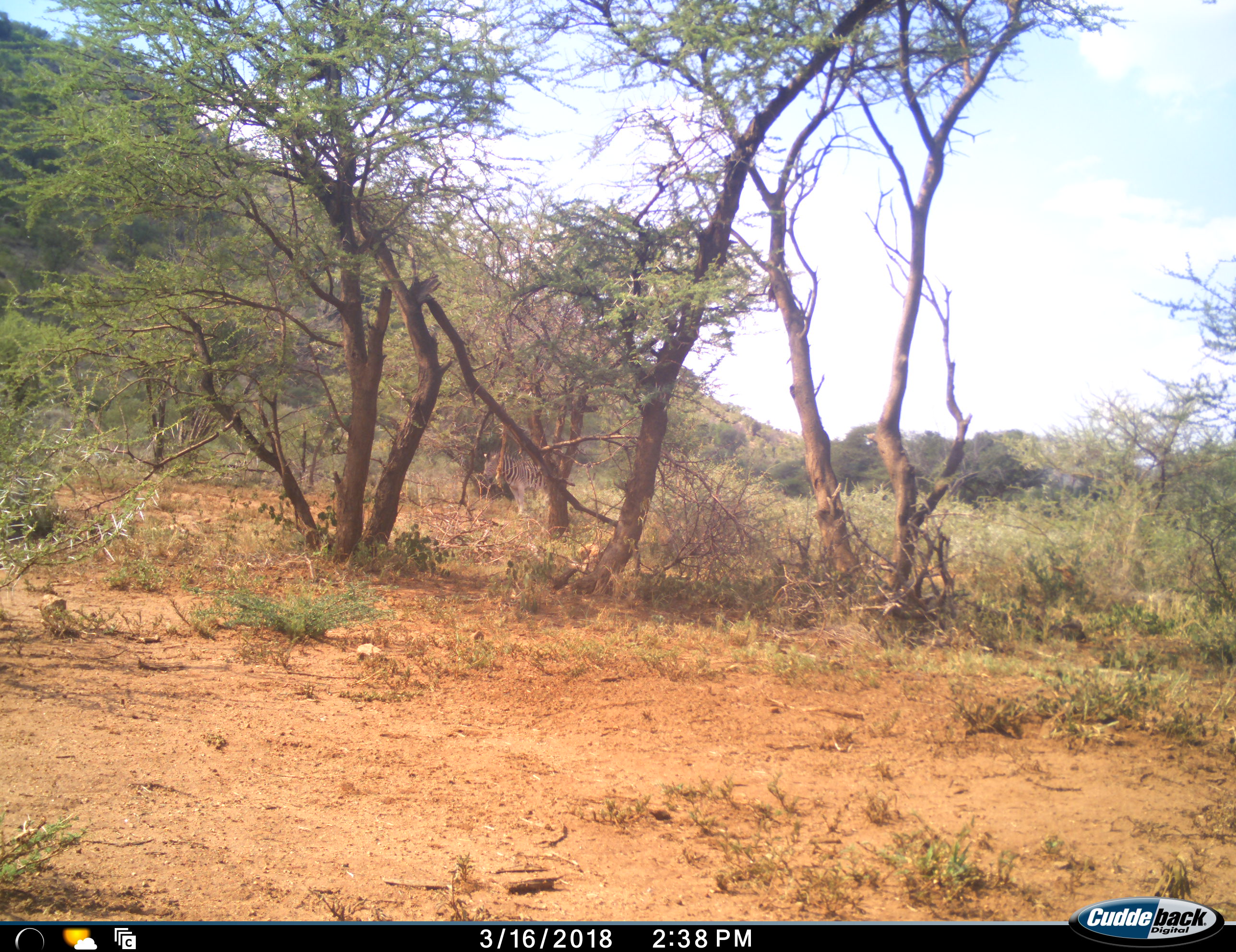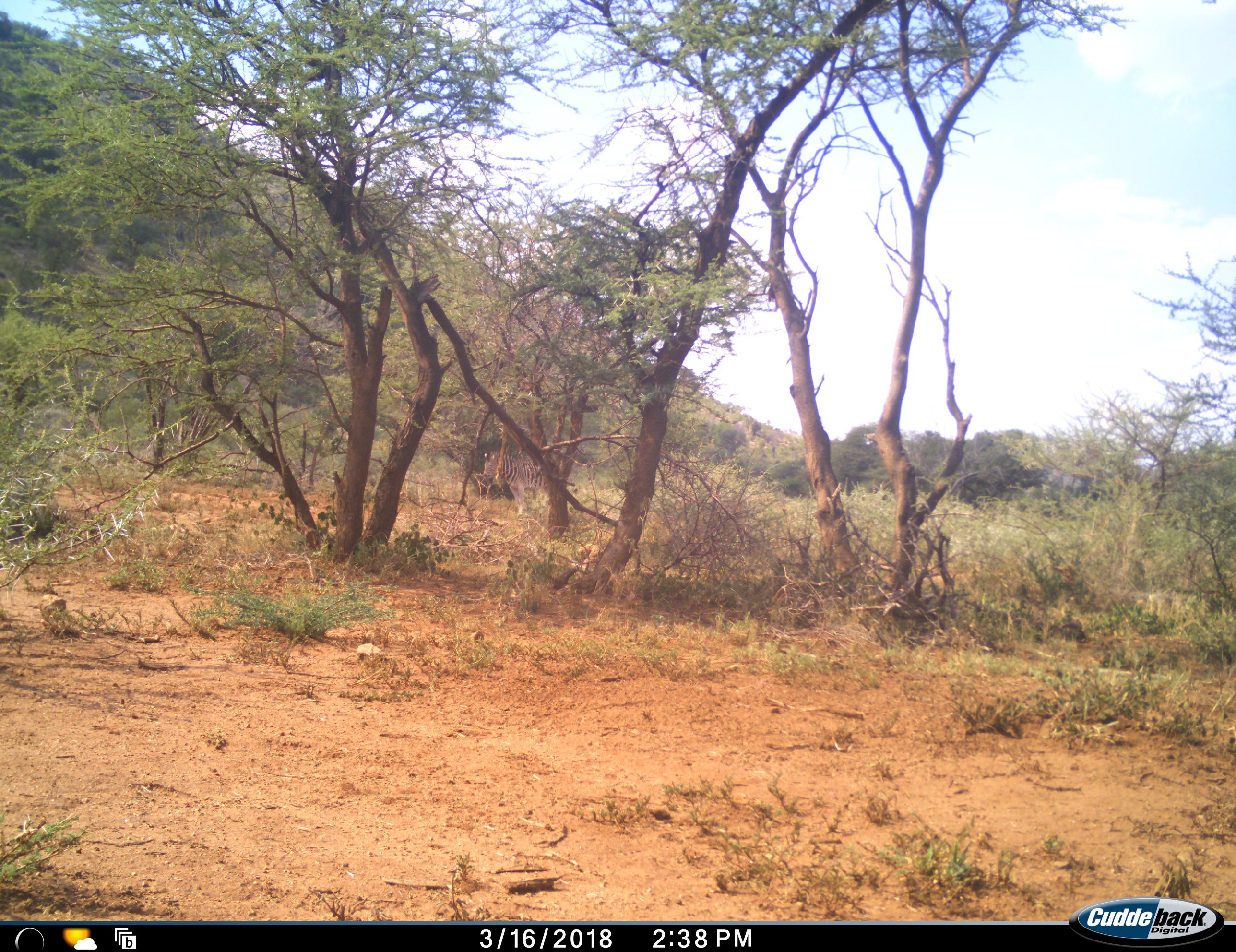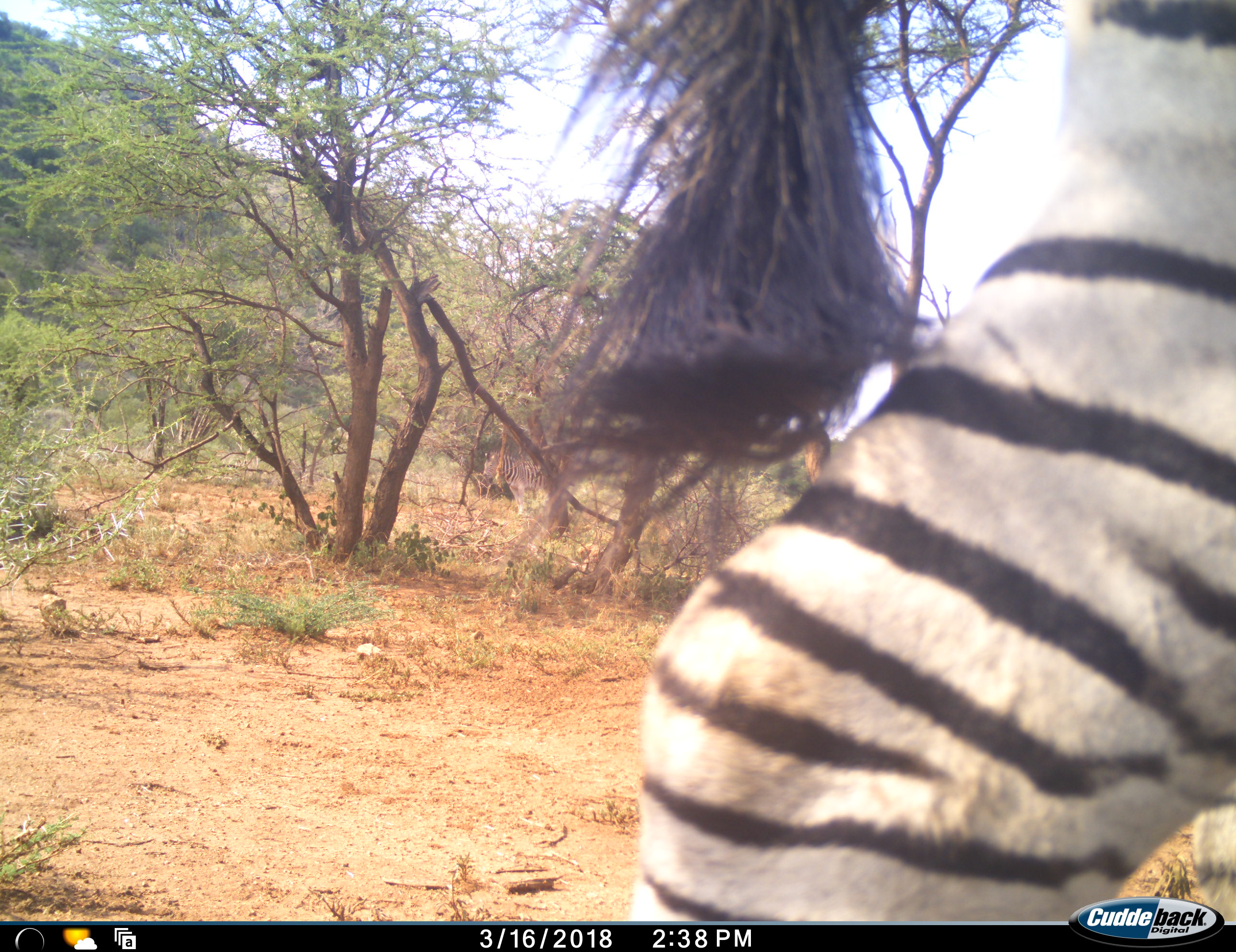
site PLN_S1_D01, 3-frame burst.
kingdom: Animalia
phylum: Chordata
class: Mammalia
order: Perissodactyla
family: Equidae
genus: Equus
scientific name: Equus quagga burchellii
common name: burchell's zebra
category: zebraburchells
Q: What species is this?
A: Zebraburchells (burchell's zebra) (Equus quagga burchellii).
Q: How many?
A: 1.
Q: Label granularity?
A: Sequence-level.